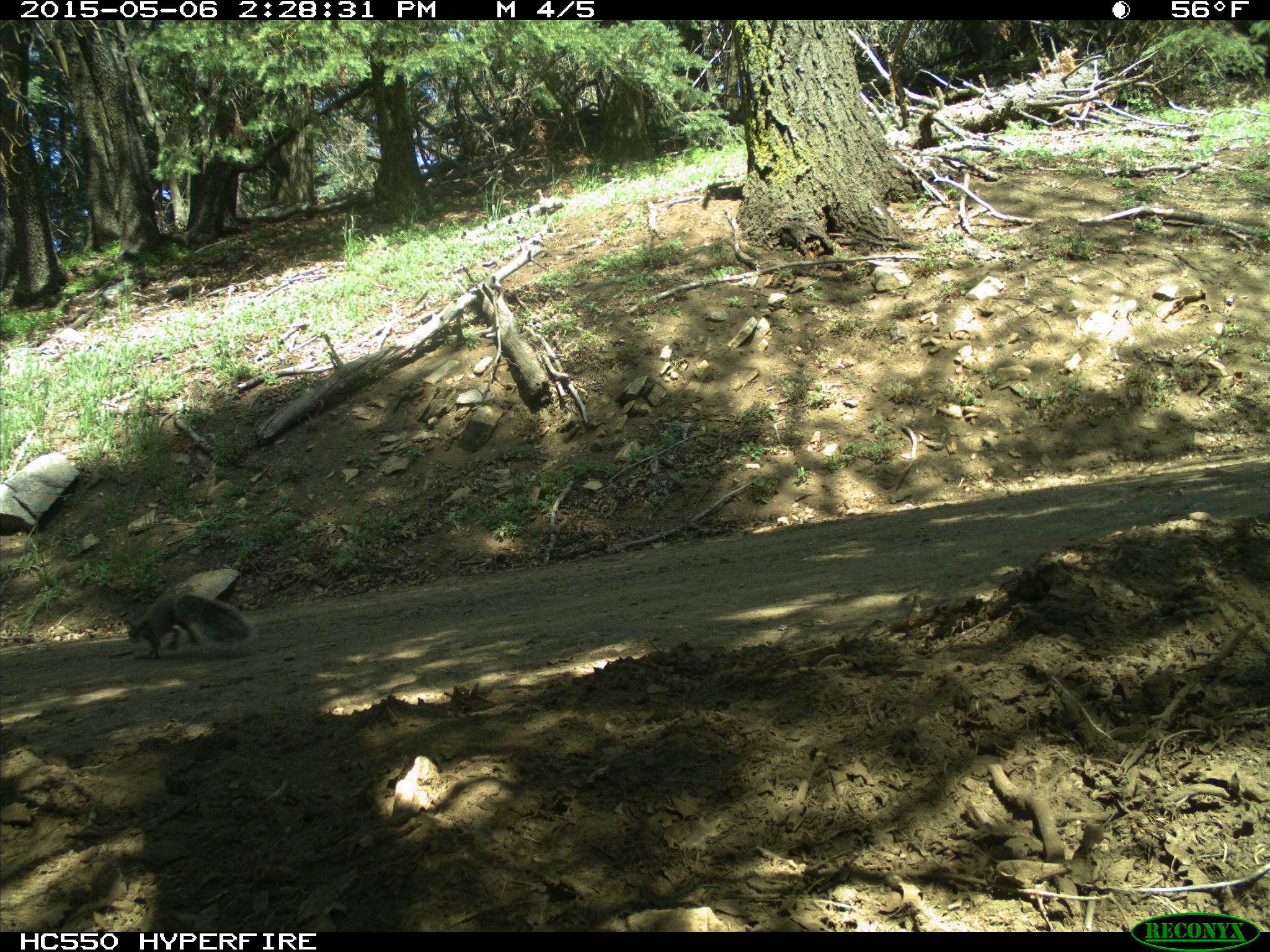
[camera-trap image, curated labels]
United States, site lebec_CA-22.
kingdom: Animalia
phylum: Chordata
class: Mammalia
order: Rodentia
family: Sciuridae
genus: Sciurus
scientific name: Sciurus carolinensis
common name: eastern gray squirrel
Sciurus carolinensis (eastern gray squirrel).